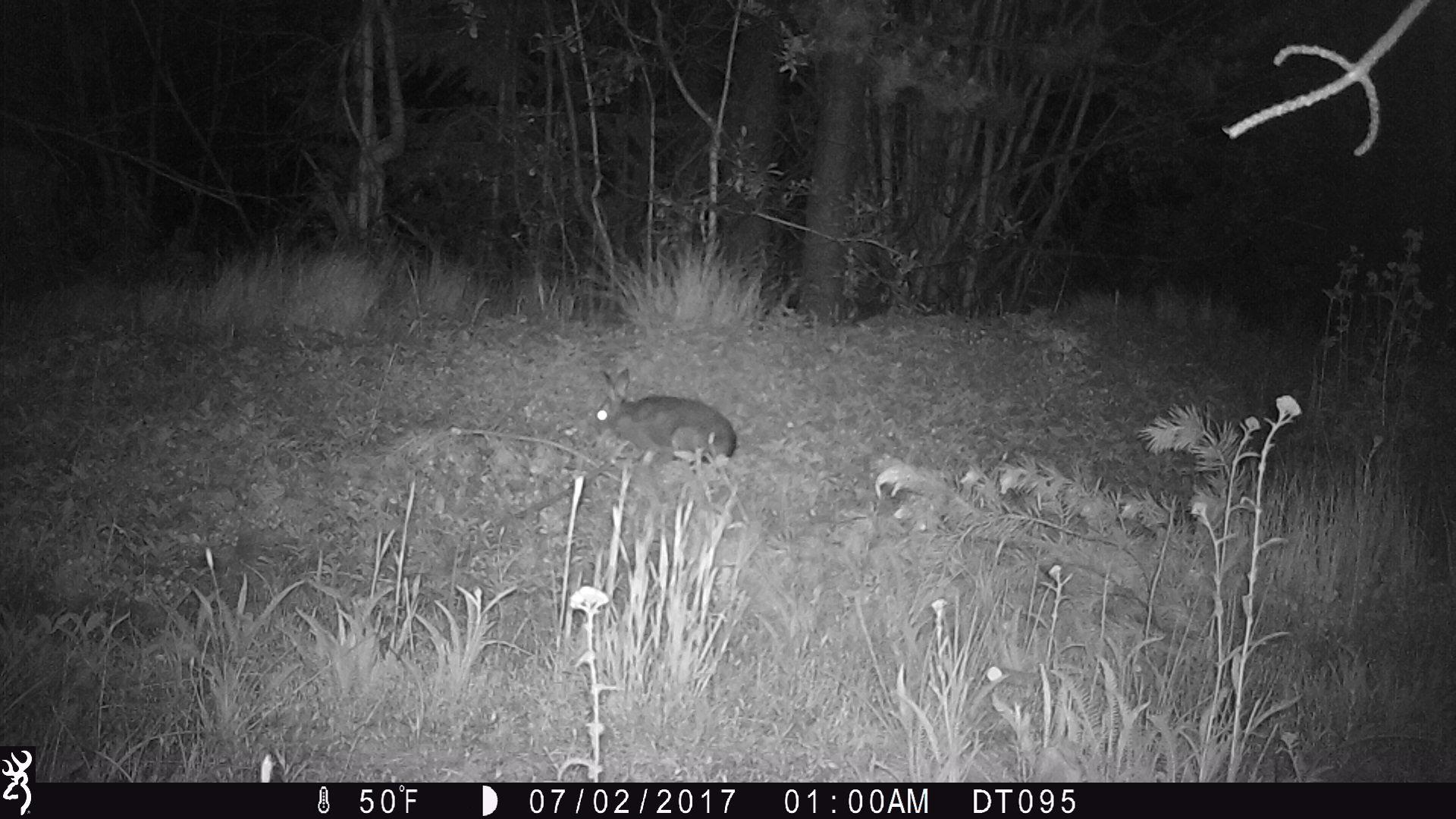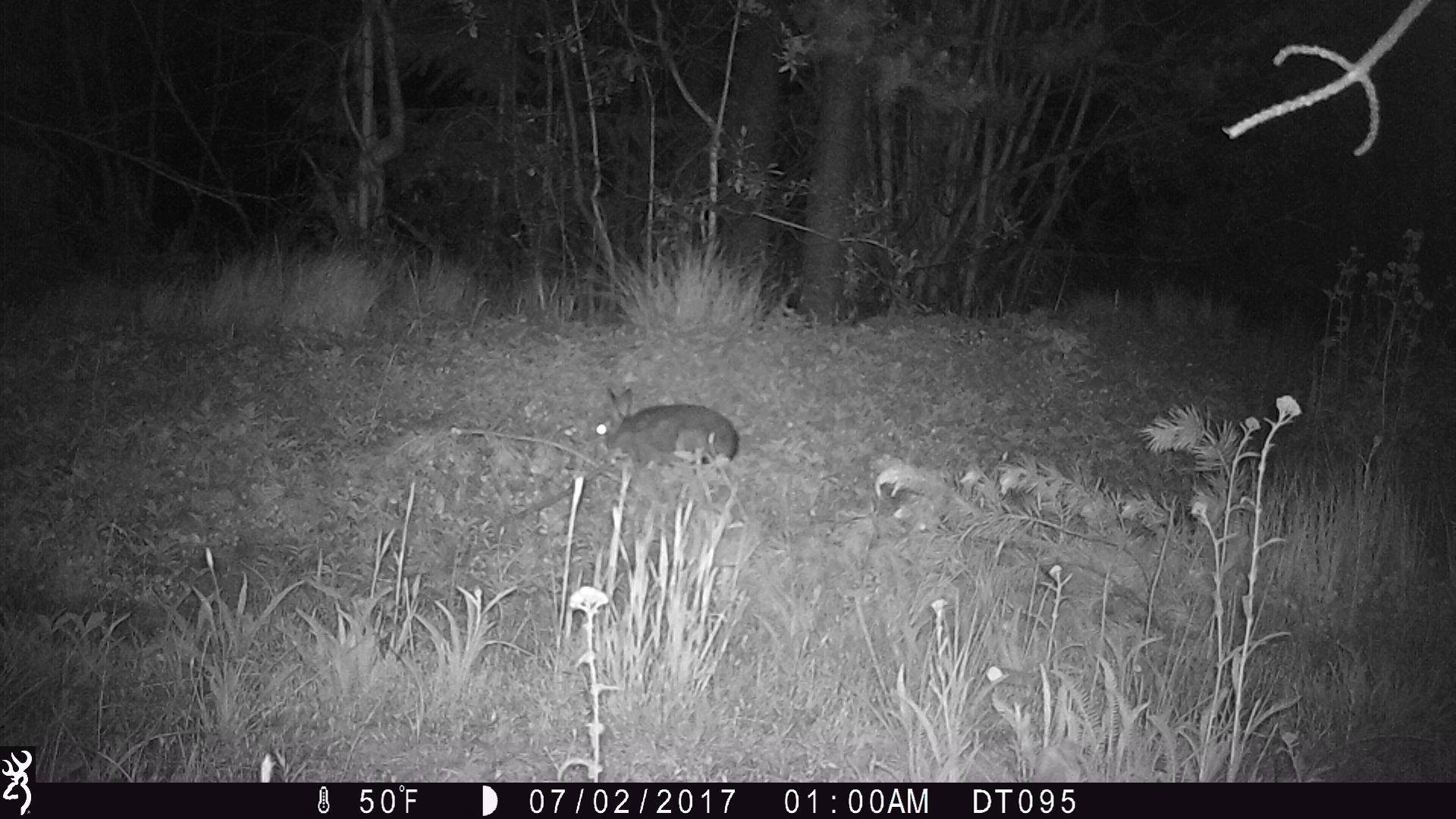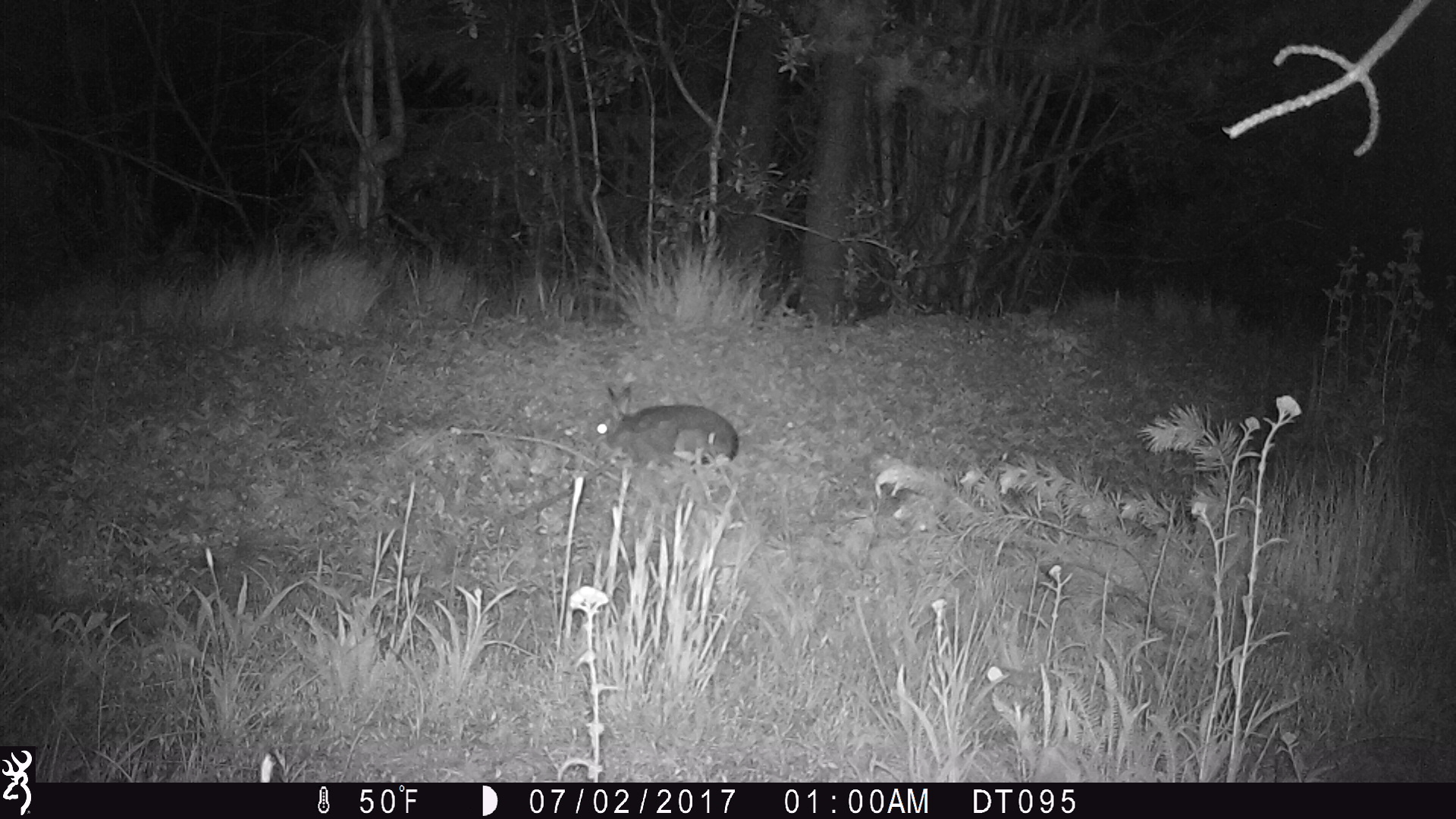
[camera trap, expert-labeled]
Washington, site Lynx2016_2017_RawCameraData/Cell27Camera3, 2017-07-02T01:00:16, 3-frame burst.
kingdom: Animalia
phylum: Chordata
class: Mammalia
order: Lagomorpha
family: Leporidae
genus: Lepus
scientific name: Lepus americanus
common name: snowshoe hare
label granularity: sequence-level